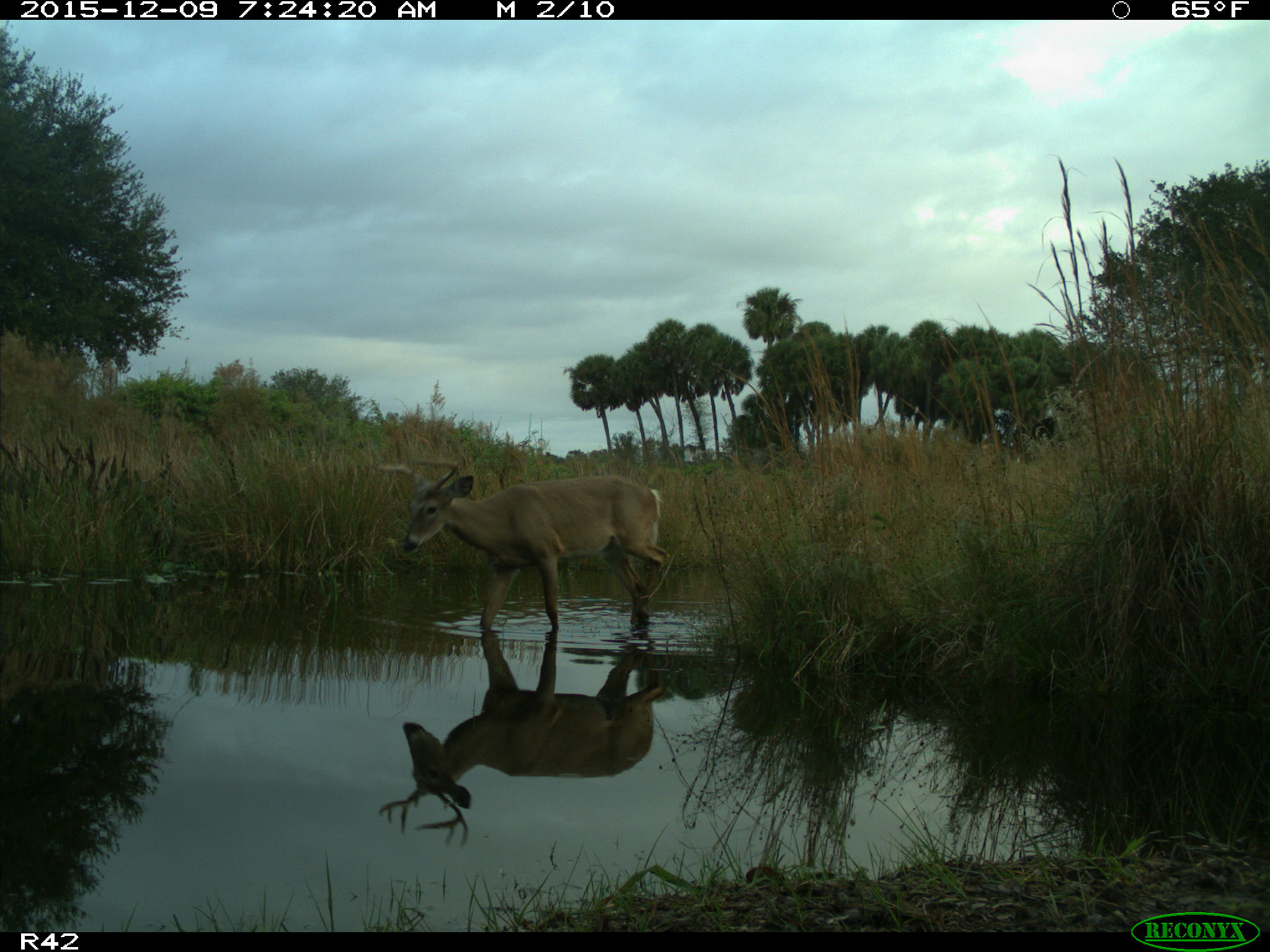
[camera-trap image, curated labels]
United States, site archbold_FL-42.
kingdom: Animalia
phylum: Chordata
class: Mammalia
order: Artiodactyla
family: Cervidae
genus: Odocoileus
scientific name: Odocoileus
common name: deer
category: unidentified deer